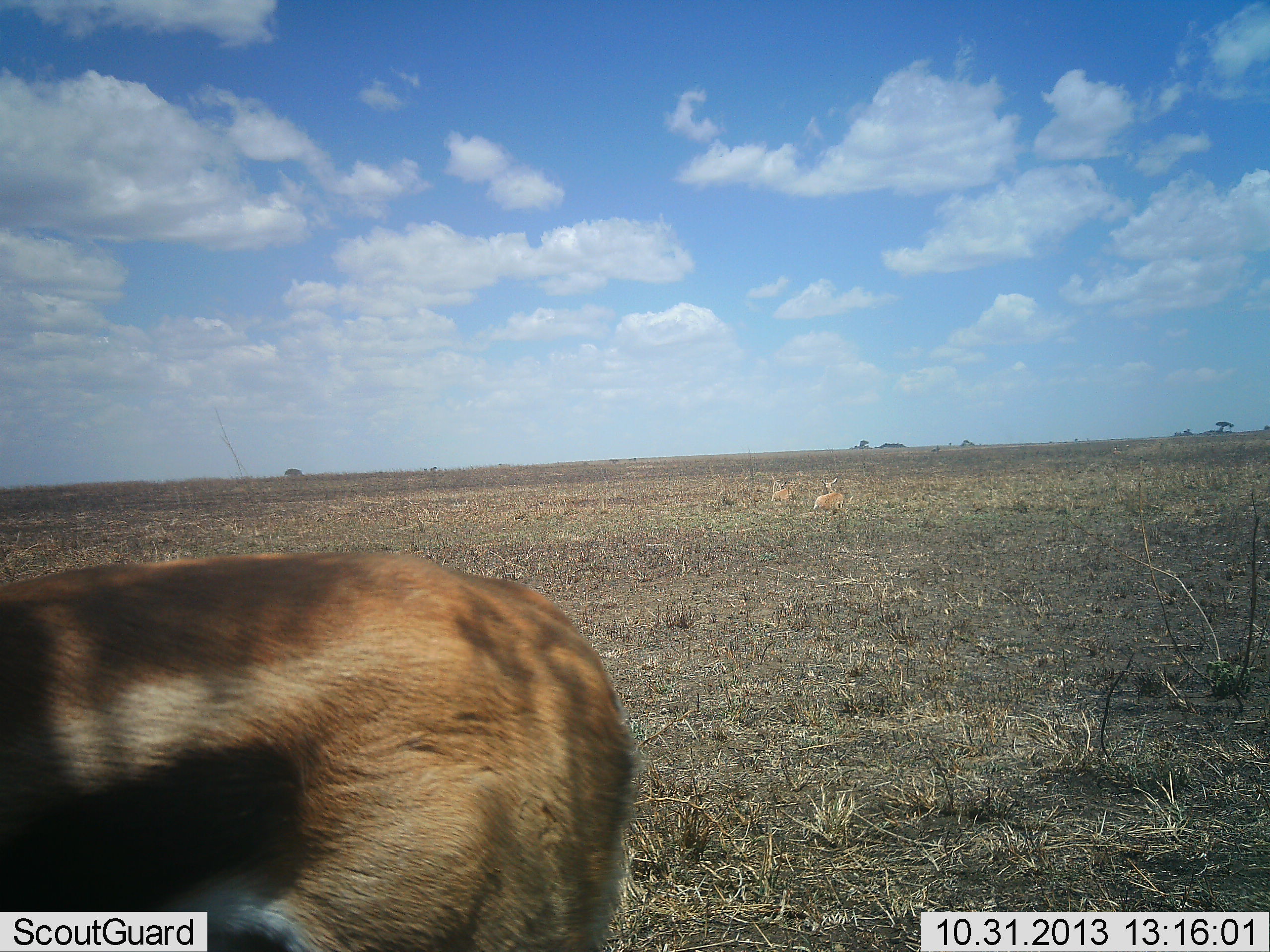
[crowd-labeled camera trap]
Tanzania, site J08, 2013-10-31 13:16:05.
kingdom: Animalia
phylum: Chordata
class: Mammalia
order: Artiodactyla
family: Bovidae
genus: Eudorcas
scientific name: Eudorcas thomsonii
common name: thomson's gazelle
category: gazellethomsons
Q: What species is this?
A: Gazellethomsons (thomson's gazelle) (Eudorcas thomsonii).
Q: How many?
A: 1.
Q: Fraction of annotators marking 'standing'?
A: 90%.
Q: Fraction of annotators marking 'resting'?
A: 42%.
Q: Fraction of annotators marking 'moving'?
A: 0%.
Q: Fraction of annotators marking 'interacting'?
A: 0%.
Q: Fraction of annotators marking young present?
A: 3%.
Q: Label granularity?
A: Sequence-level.